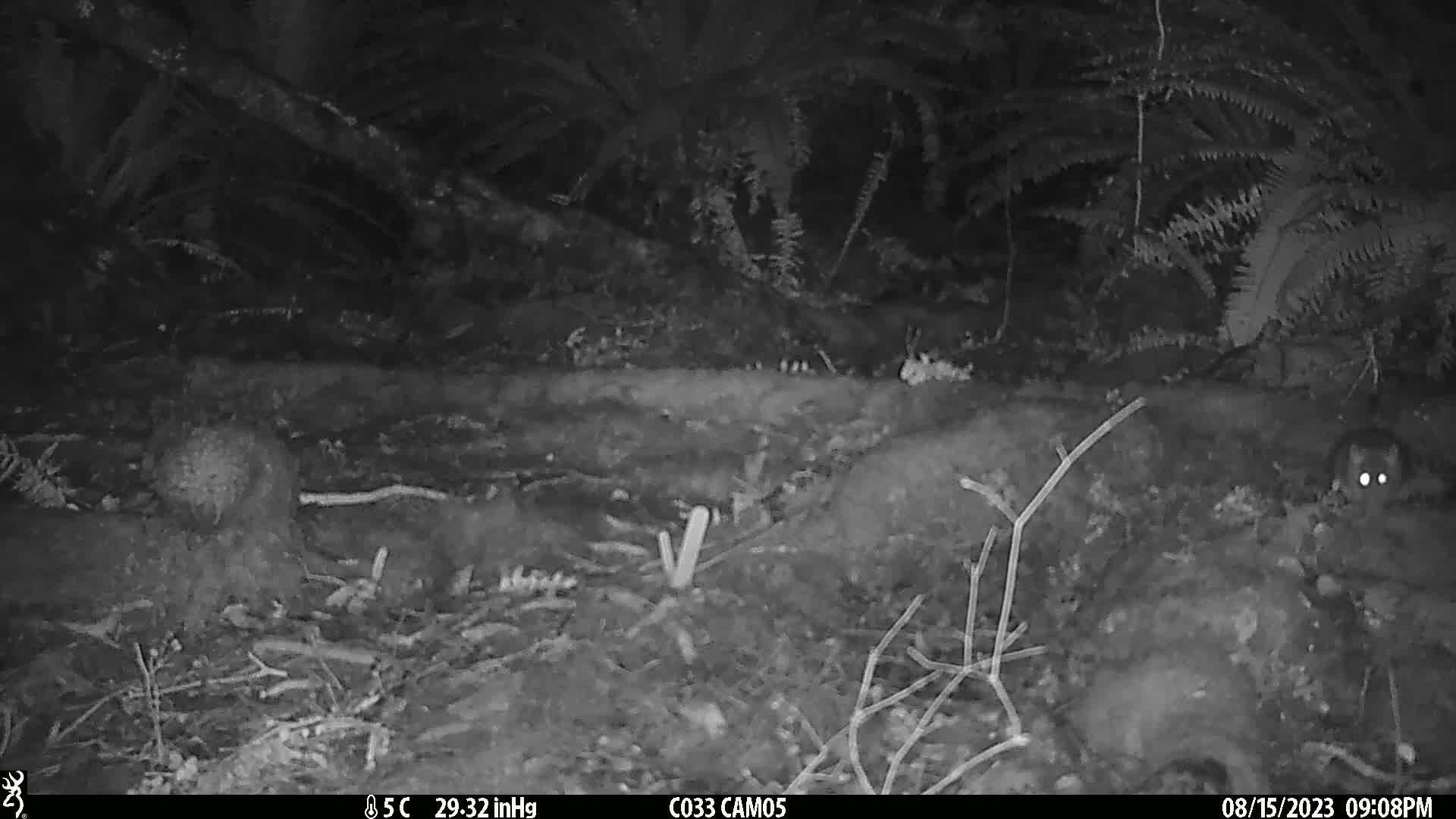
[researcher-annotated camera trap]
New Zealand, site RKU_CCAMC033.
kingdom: Animalia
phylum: Chordata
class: Mammalia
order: Rodentia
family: Muridae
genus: Rattus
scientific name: Rattus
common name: rat